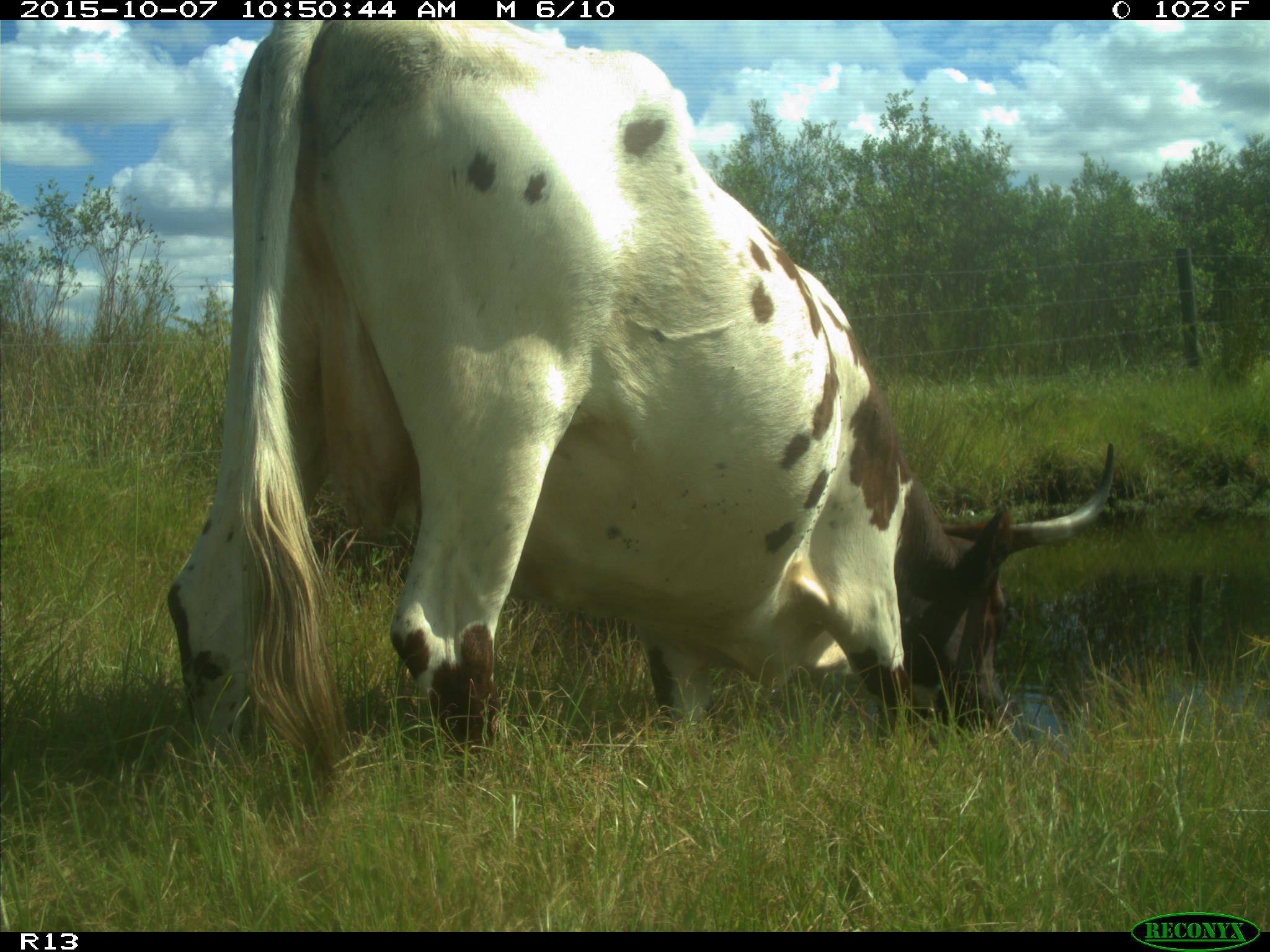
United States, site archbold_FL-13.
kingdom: Animalia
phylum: Chordata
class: Mammalia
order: Artiodactyla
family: Bovidae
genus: Bos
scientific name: Bos taurus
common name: domestic cow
Bos taurus (domestic cow).